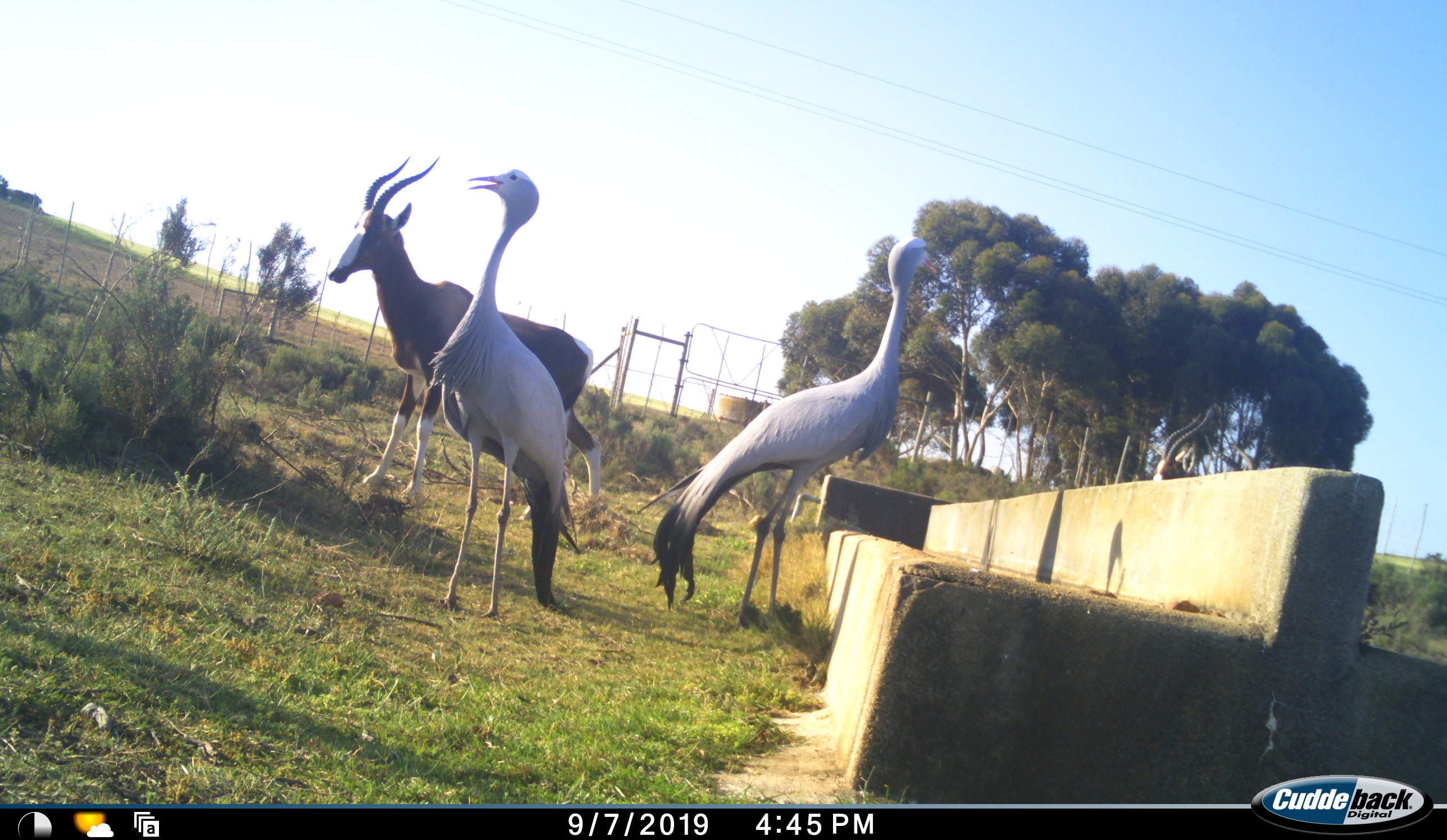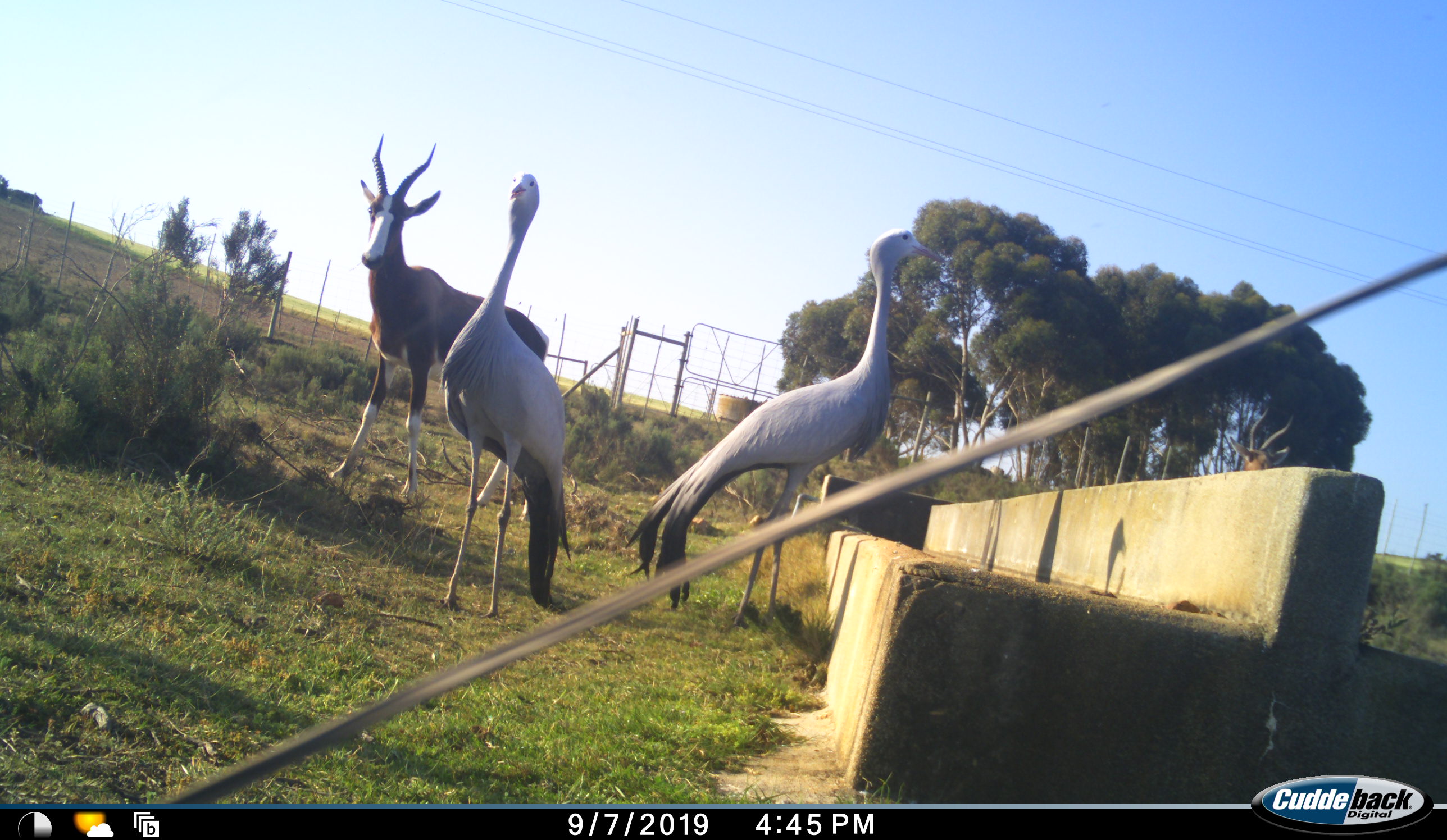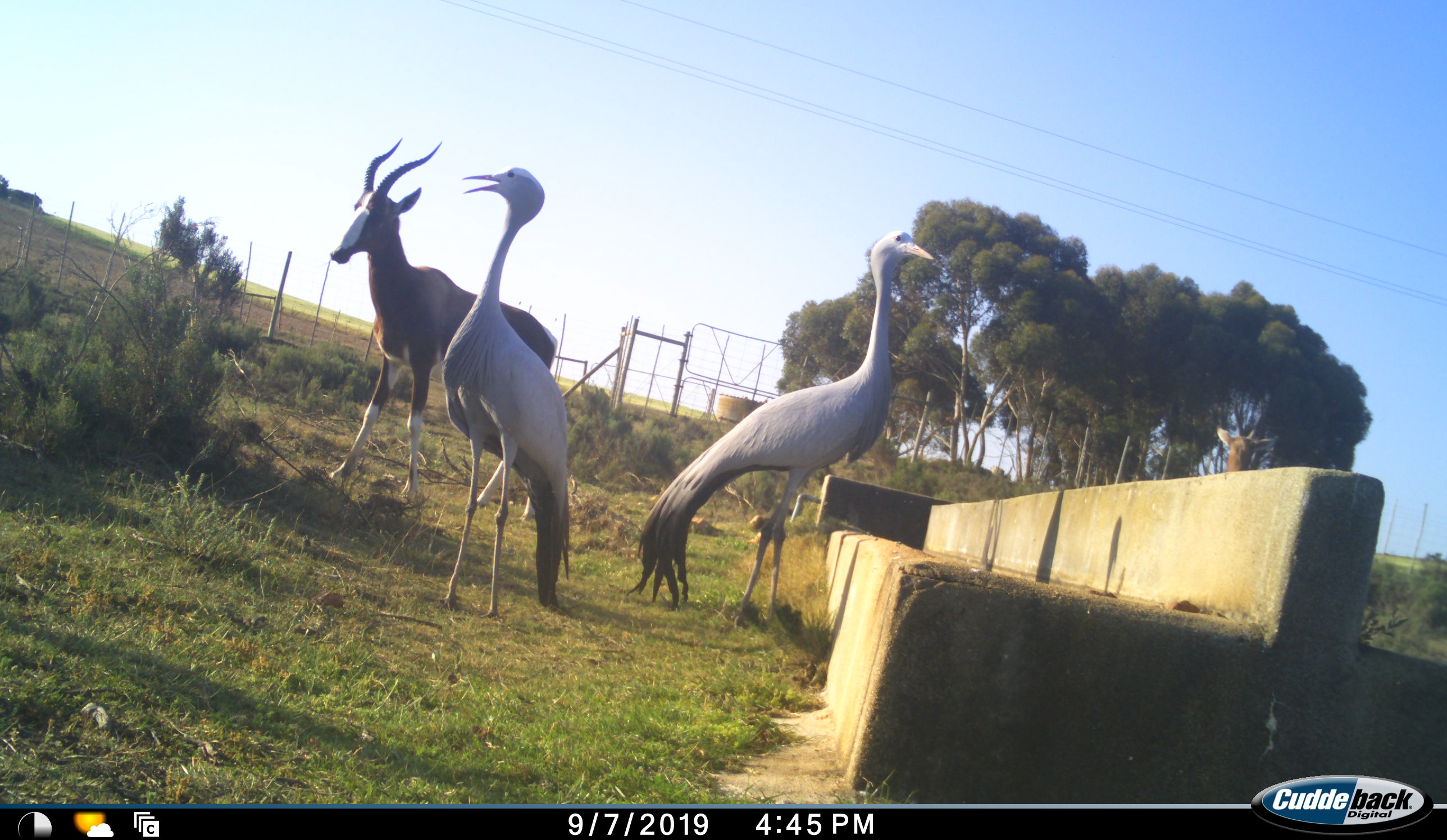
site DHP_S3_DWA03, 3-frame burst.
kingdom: Animalia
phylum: Chordata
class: Mammalia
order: Artiodactyla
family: Bovidae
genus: Damaliscus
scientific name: Damaliscus pygargus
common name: bontebok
Bontebok (Damaliscus pygargus), count 1. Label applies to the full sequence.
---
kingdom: Animalia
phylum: Chordata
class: Aves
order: Gruiformes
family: Gruidae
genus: Anthropoides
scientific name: Anthropoides paradiseus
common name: blue crane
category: craneblue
Craneblue (blue crane) (Anthropoides paradiseus), count 2. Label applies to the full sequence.